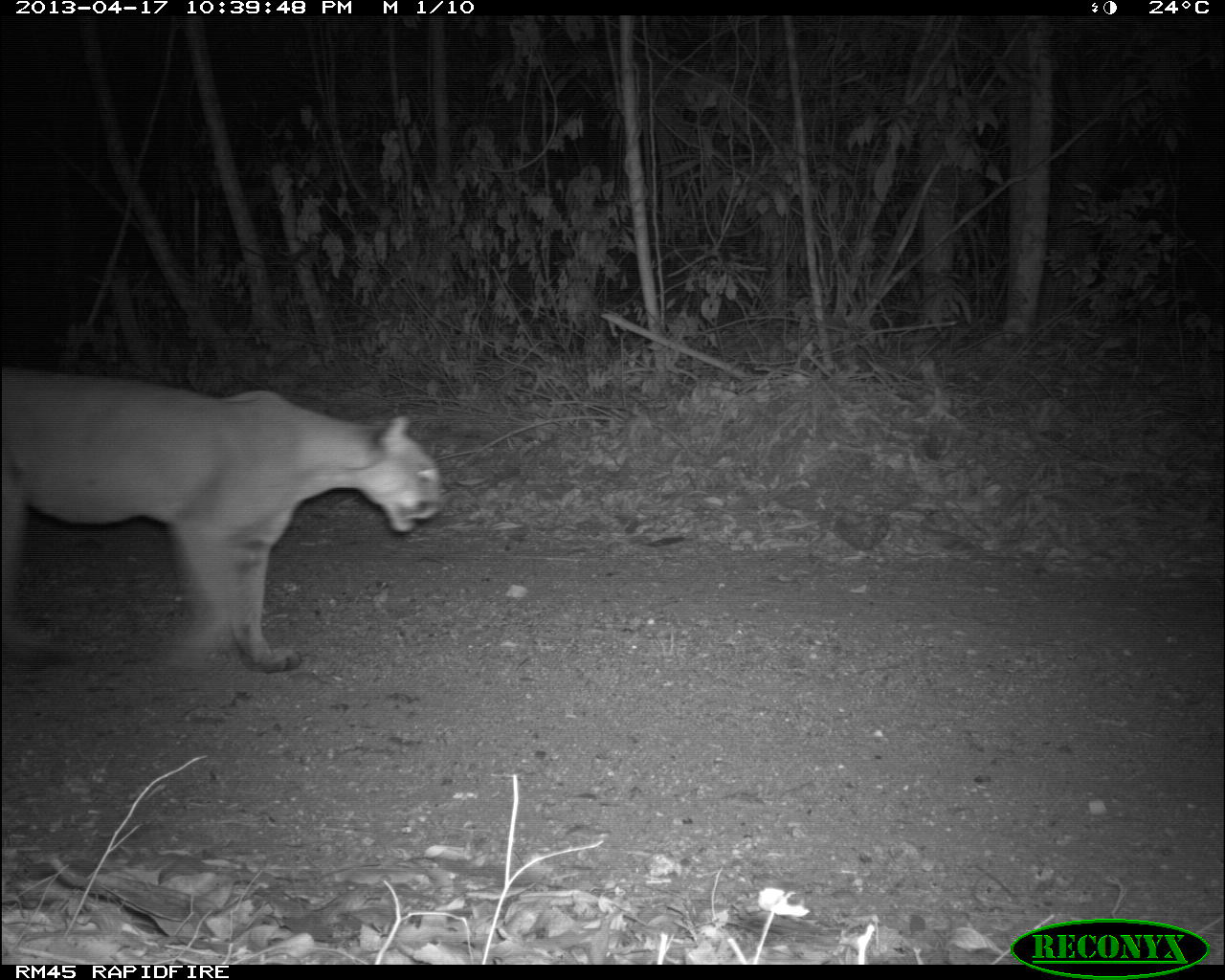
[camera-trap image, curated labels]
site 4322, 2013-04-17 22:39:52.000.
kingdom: Animalia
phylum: Chordata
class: Mammalia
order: Carnivora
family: Felidae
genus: Puma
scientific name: Puma concolor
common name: mountain lion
Puma concolor (mountain lion), count 1, sex male.